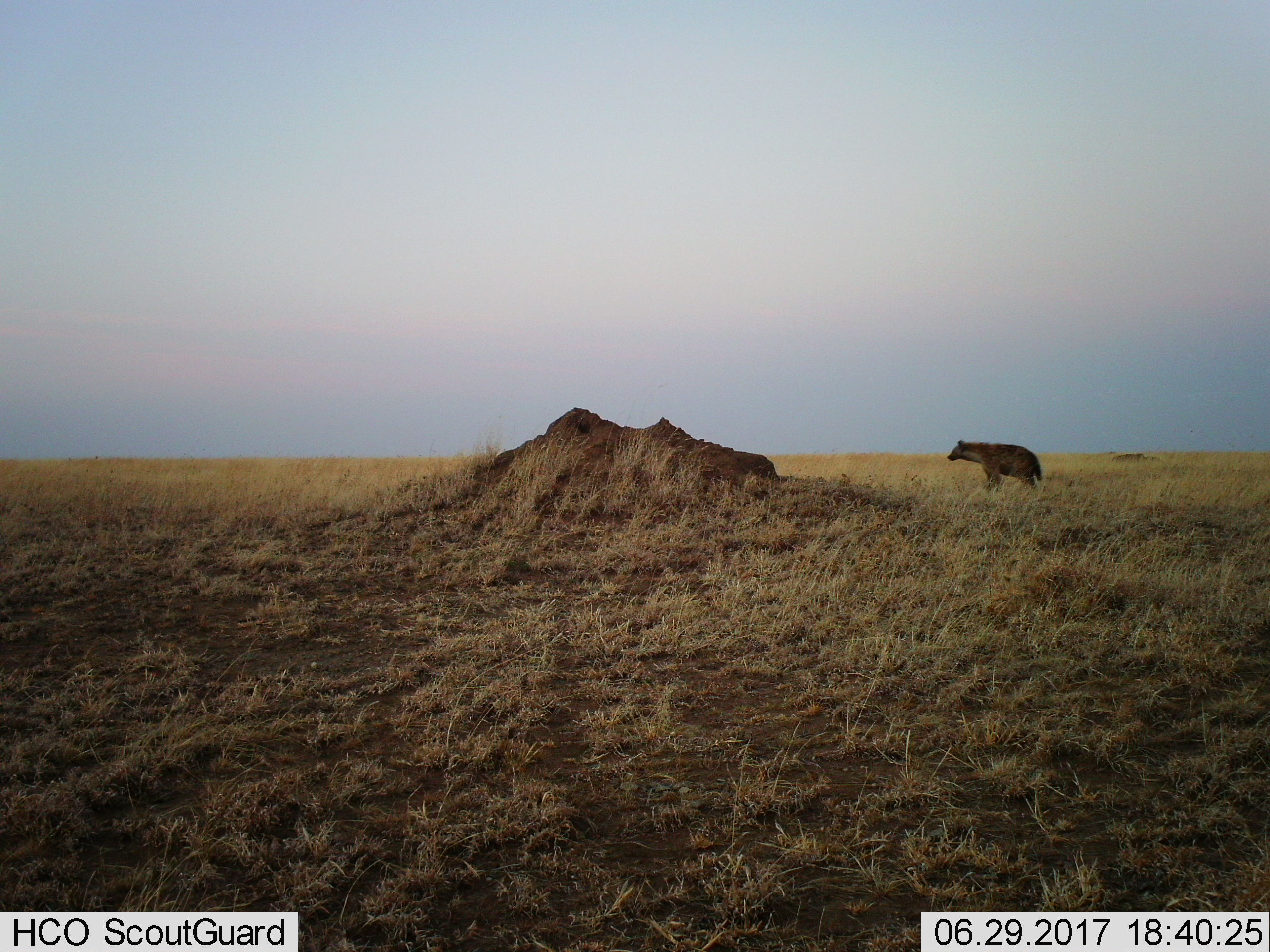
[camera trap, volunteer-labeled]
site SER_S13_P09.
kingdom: Animalia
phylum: Chordata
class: Mammalia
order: Carnivora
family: Hyaenidae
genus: Crocuta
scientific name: Crocuta crocuta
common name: spotted hyena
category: hyenaspotted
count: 1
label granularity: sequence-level